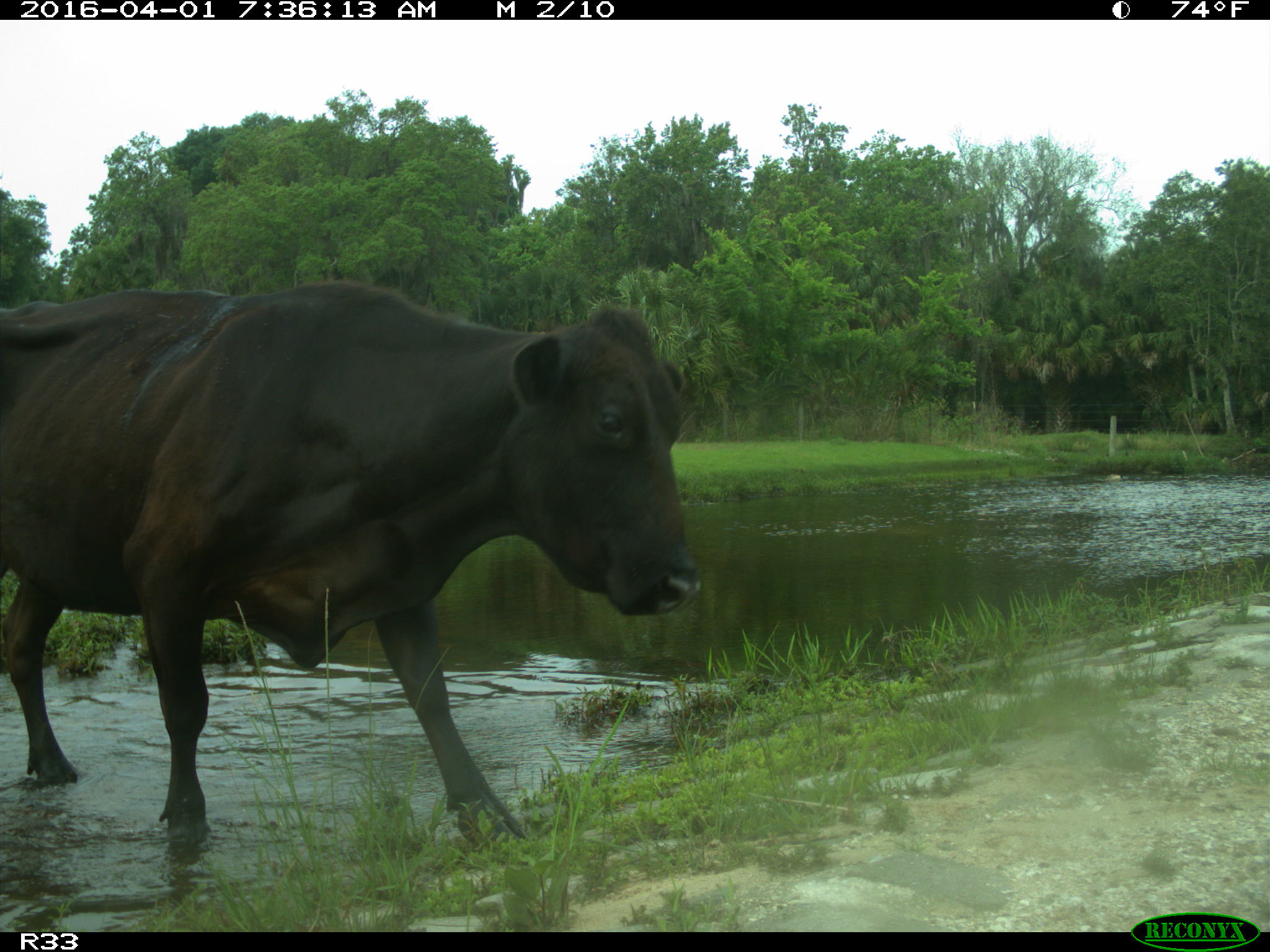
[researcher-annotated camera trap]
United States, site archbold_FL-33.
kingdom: Animalia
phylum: Chordata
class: Mammalia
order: Artiodactyla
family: Bovidae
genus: Bos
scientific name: Bos taurus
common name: domestic cow